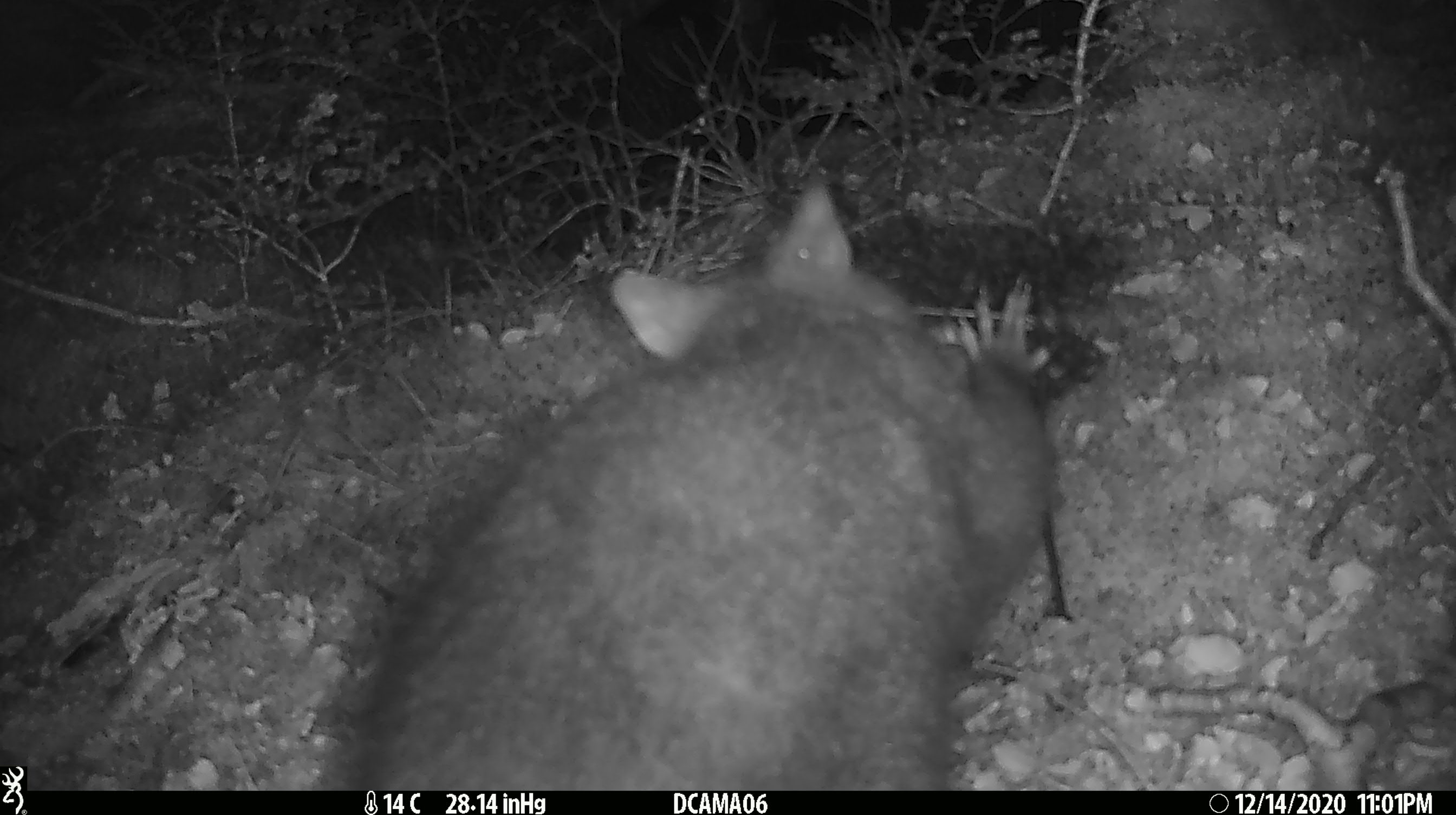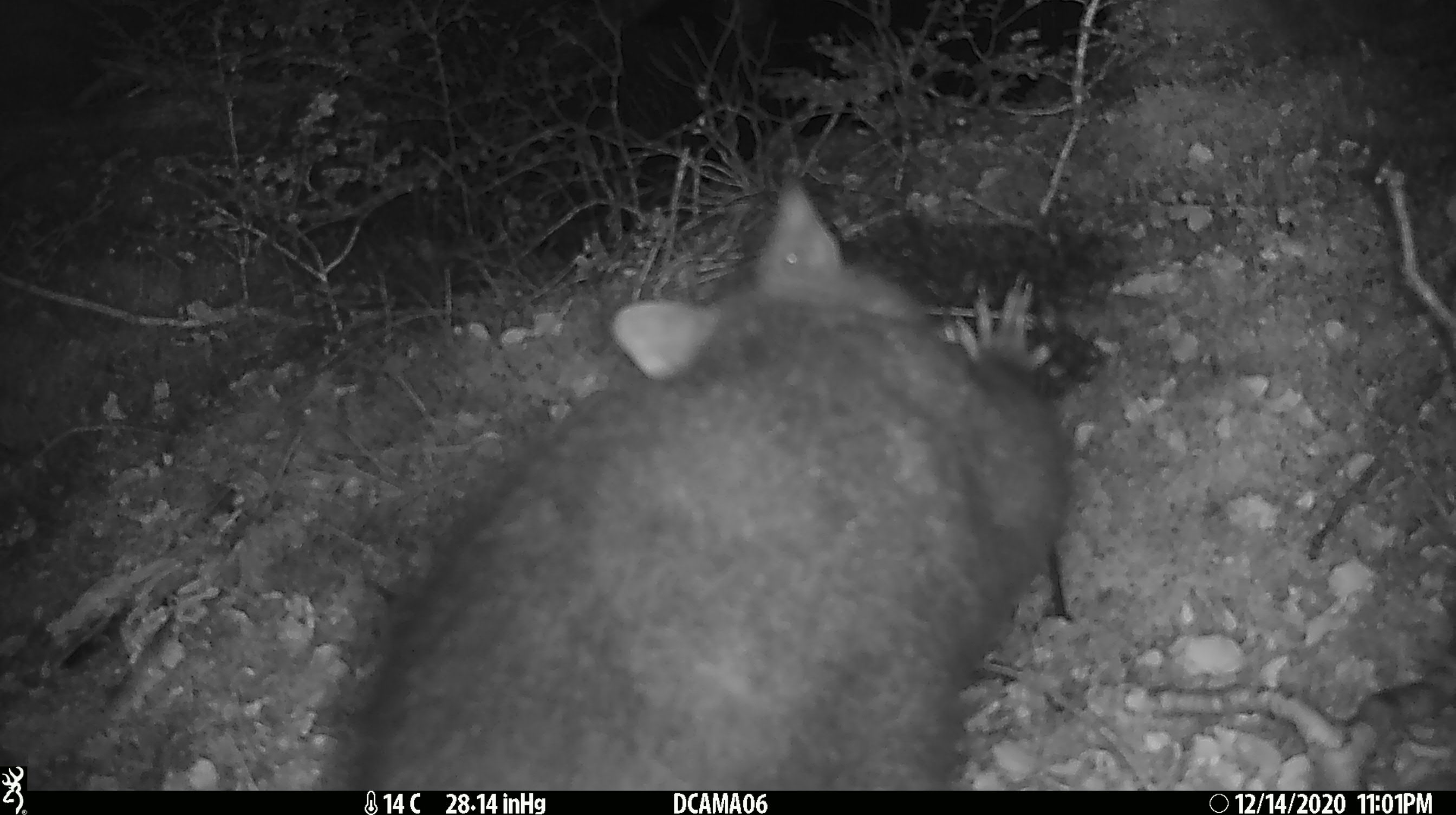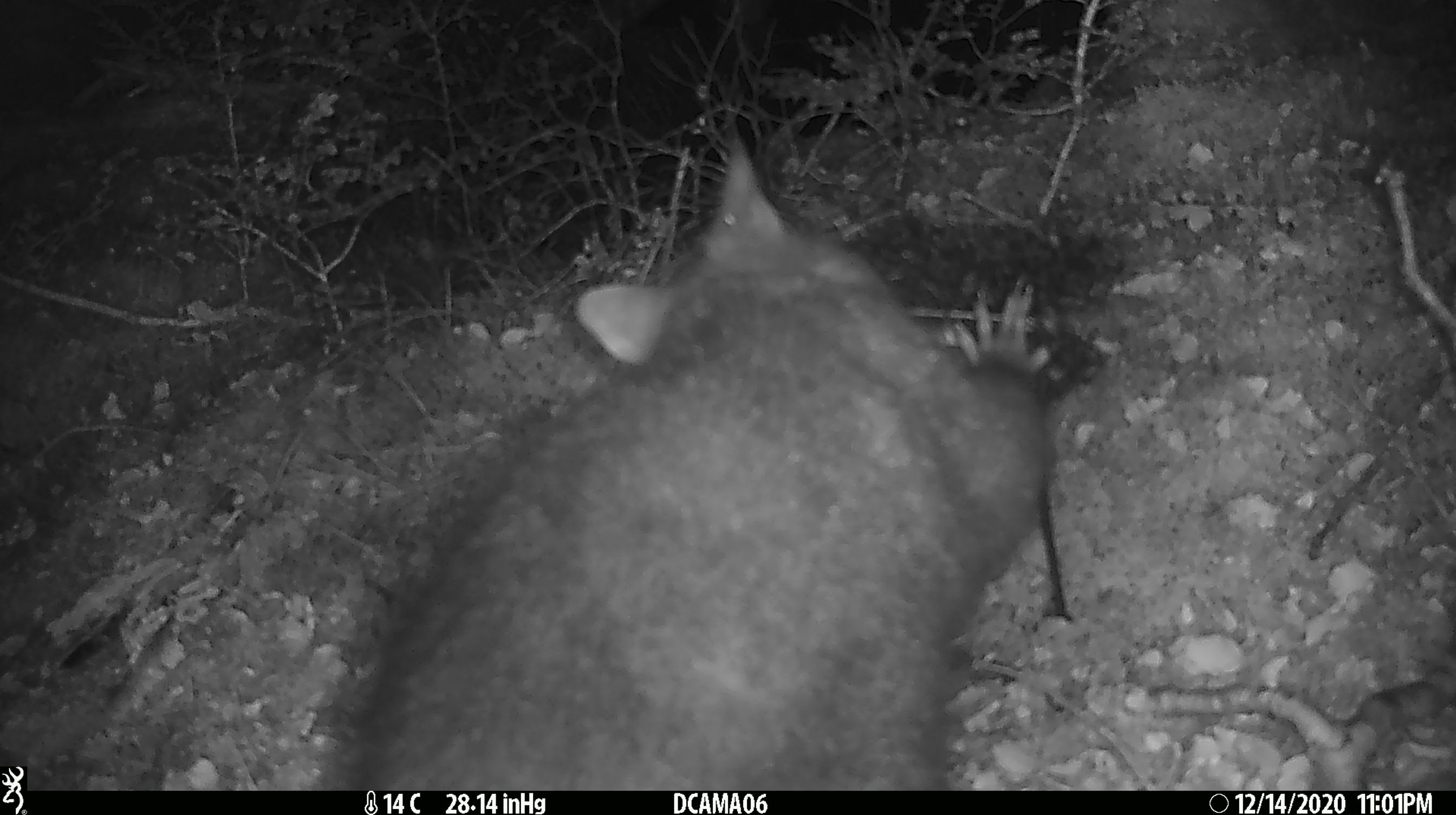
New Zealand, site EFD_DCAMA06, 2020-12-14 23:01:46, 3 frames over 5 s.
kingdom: Animalia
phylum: Chordata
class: Mammalia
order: Diprotodontia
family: Phalangeridae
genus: Trichosurus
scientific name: Trichosurus vulpecula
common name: common brushtail possum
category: possum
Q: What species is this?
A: Possum (common brushtail possum) (Trichosurus vulpecula).